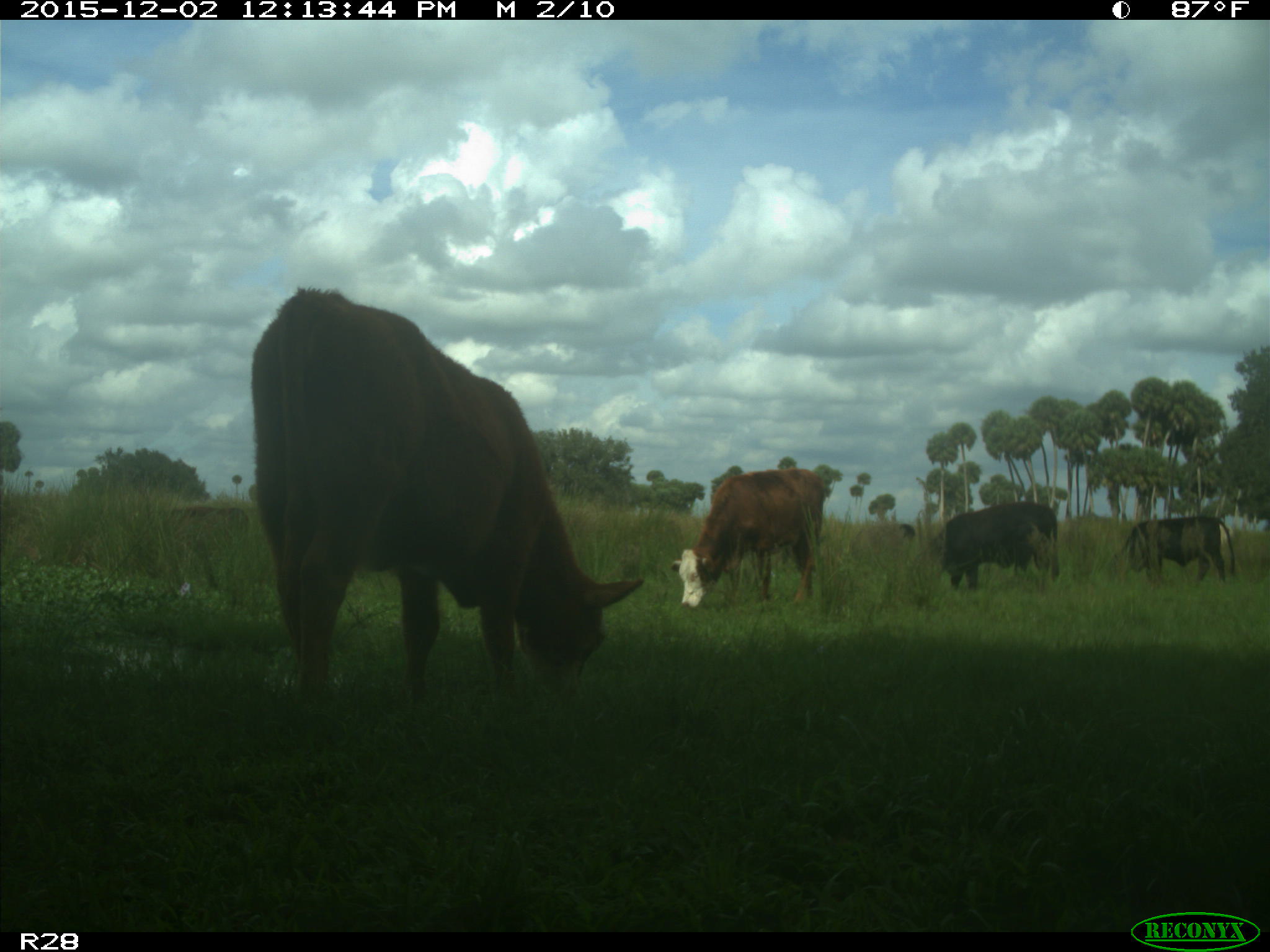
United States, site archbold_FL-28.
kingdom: Animalia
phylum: Chordata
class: Mammalia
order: Artiodactyla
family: Bovidae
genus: Bos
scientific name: Bos taurus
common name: domestic cow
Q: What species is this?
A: Bos taurus (domestic cow).